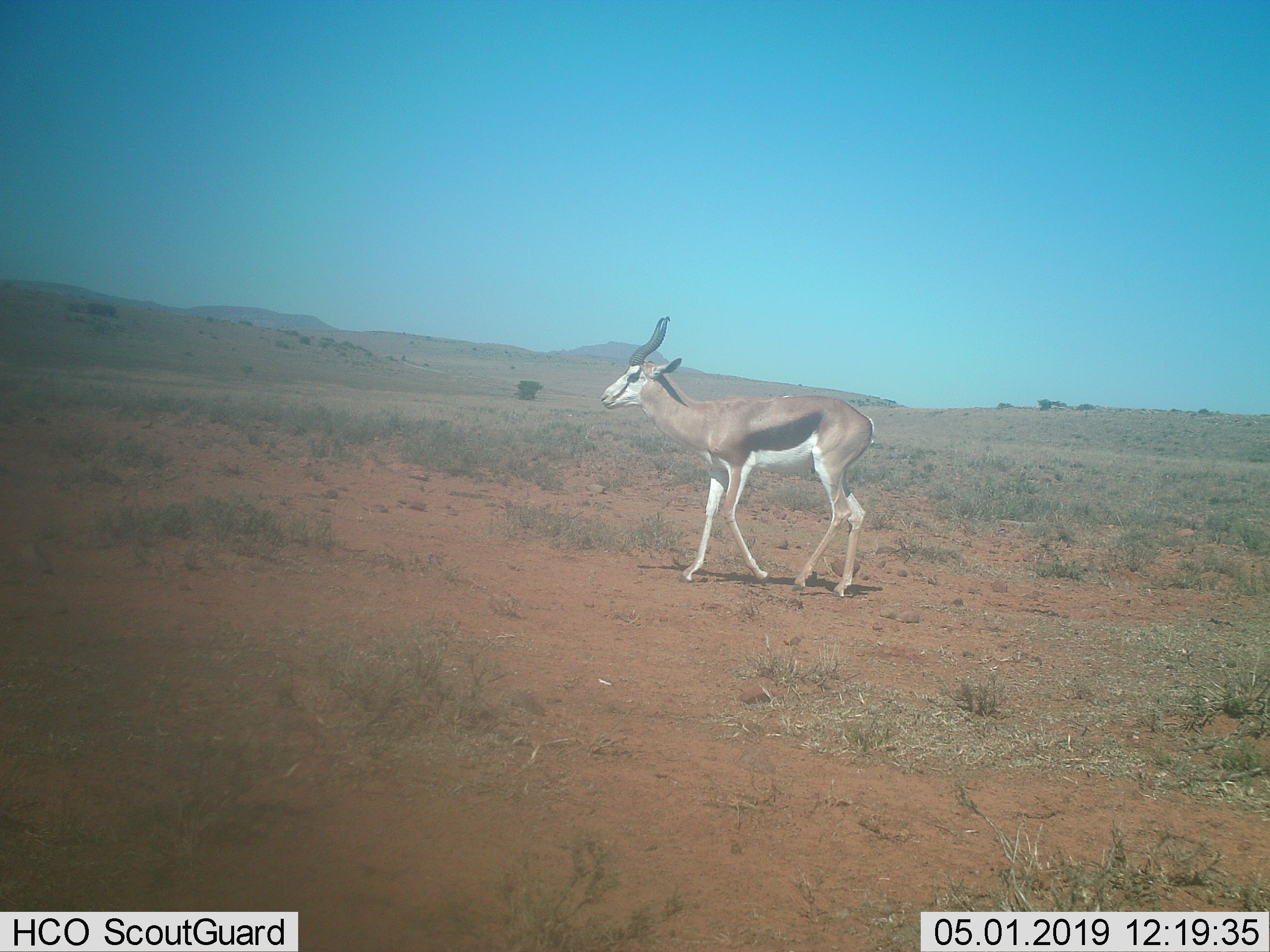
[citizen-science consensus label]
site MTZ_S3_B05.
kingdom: Animalia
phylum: Chordata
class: Mammalia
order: Artiodactyla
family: Bovidae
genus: Antidorcas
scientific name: Antidorcas marsupialis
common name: springbok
Springbok (Antidorcas marsupialis), count 1. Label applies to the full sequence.